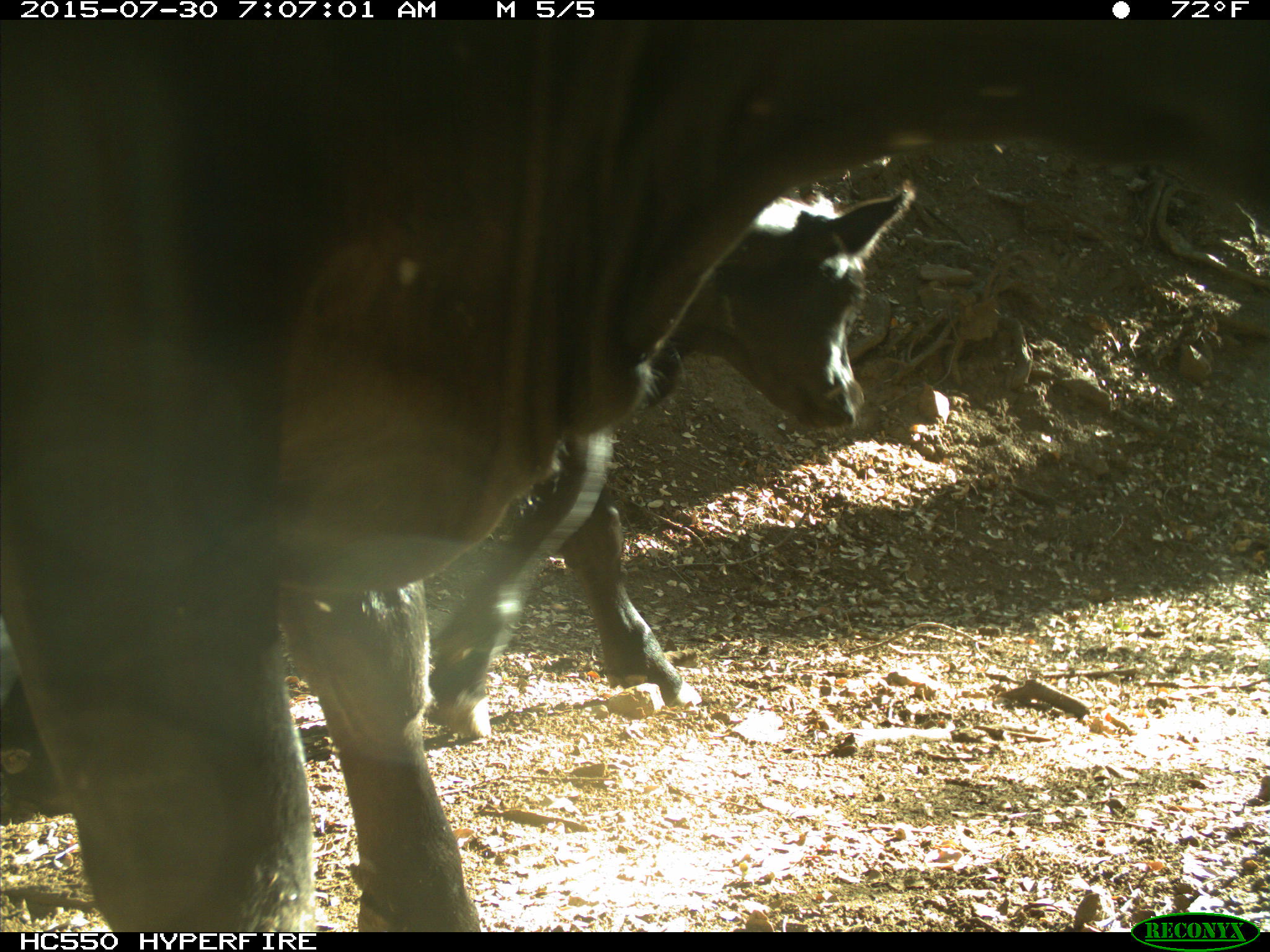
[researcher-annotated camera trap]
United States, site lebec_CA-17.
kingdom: Animalia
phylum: Chordata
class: Mammalia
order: Artiodactyla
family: Bovidae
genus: Bos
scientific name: Bos taurus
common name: domestic cow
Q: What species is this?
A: Bos taurus (domestic cow).